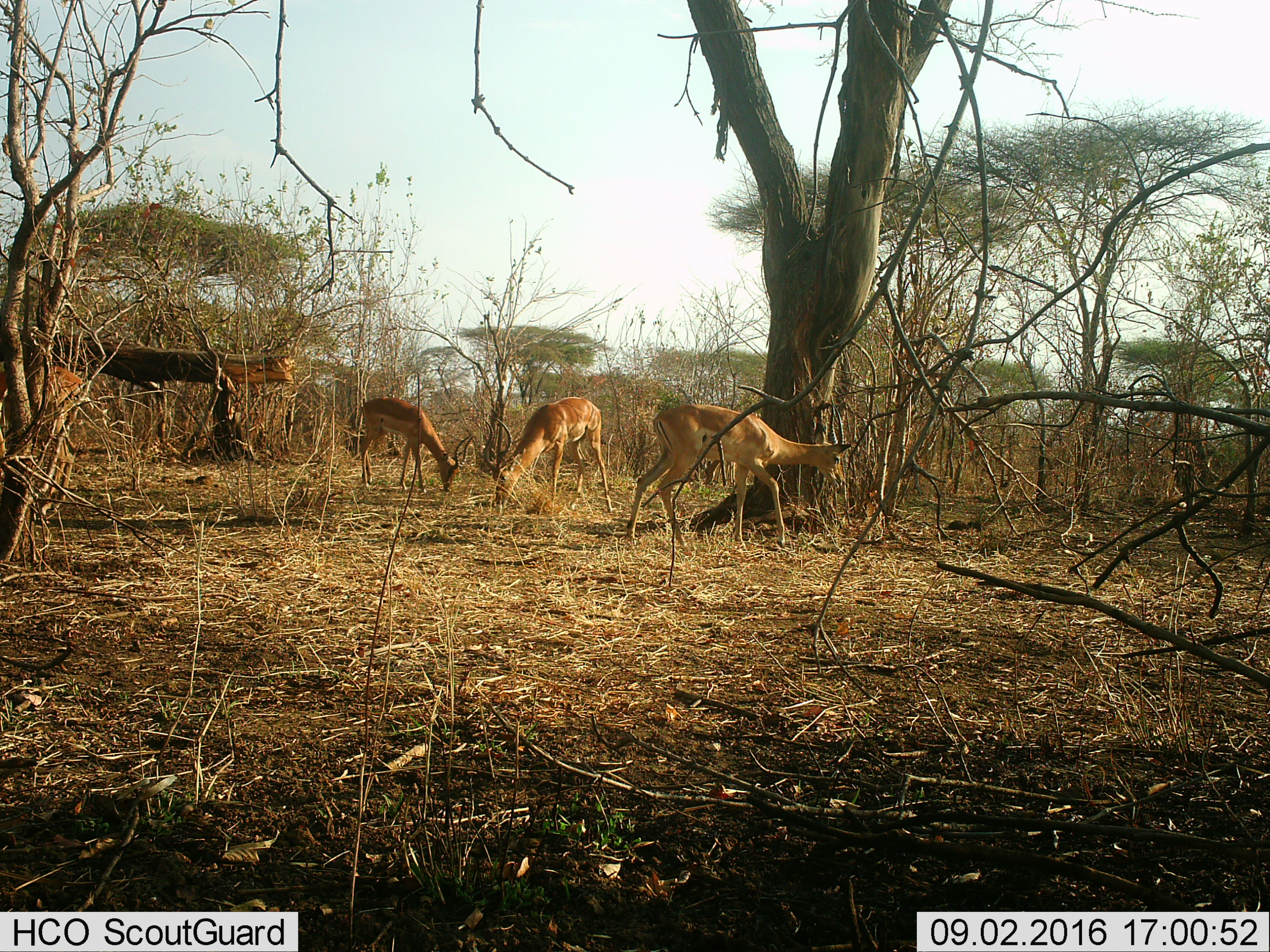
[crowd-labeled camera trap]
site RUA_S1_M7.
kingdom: Animalia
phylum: Chordata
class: Mammalia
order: Artiodactyla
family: Bovidae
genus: Aepyceros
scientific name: Aepyceros melampus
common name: impala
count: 4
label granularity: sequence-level